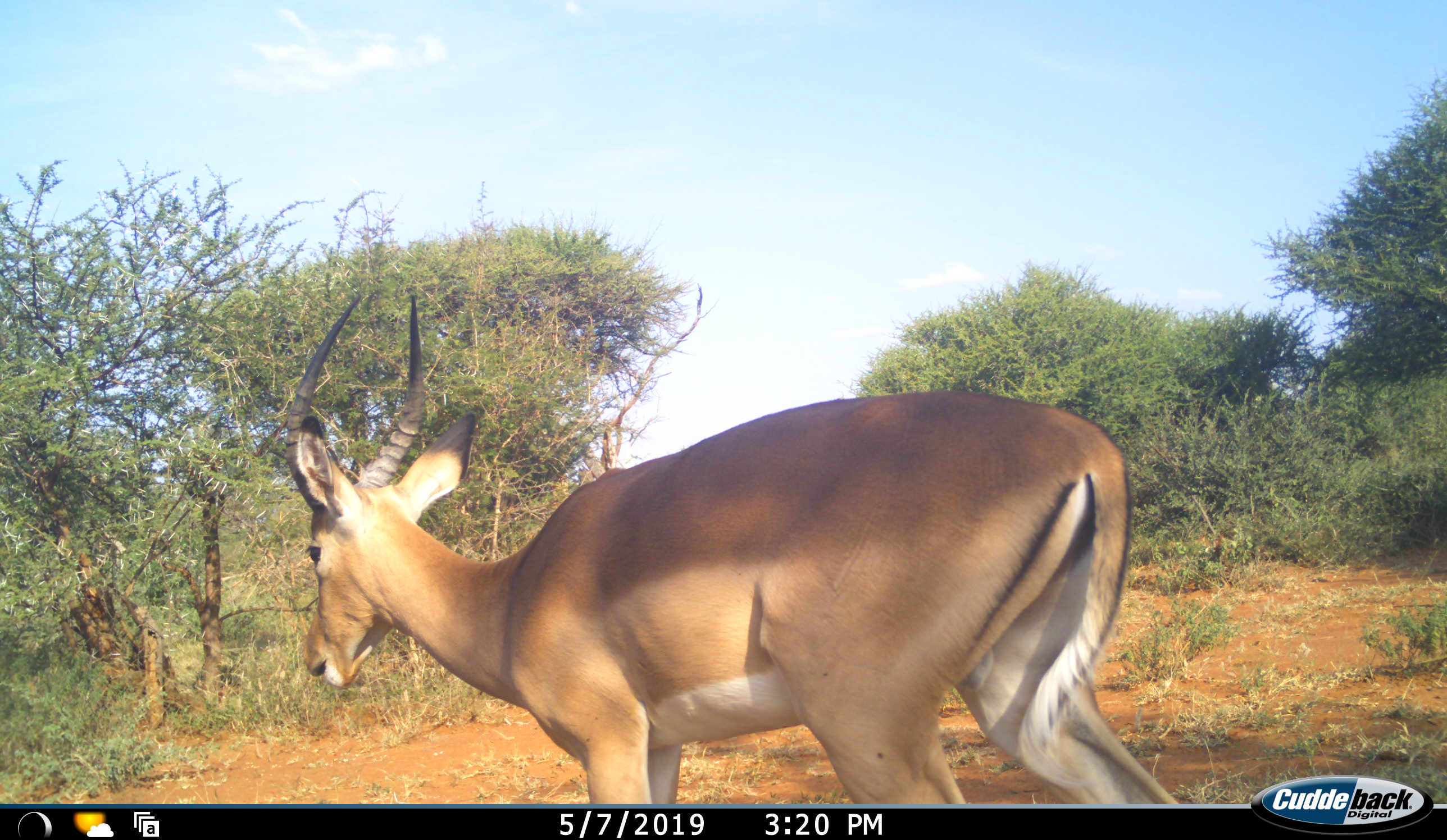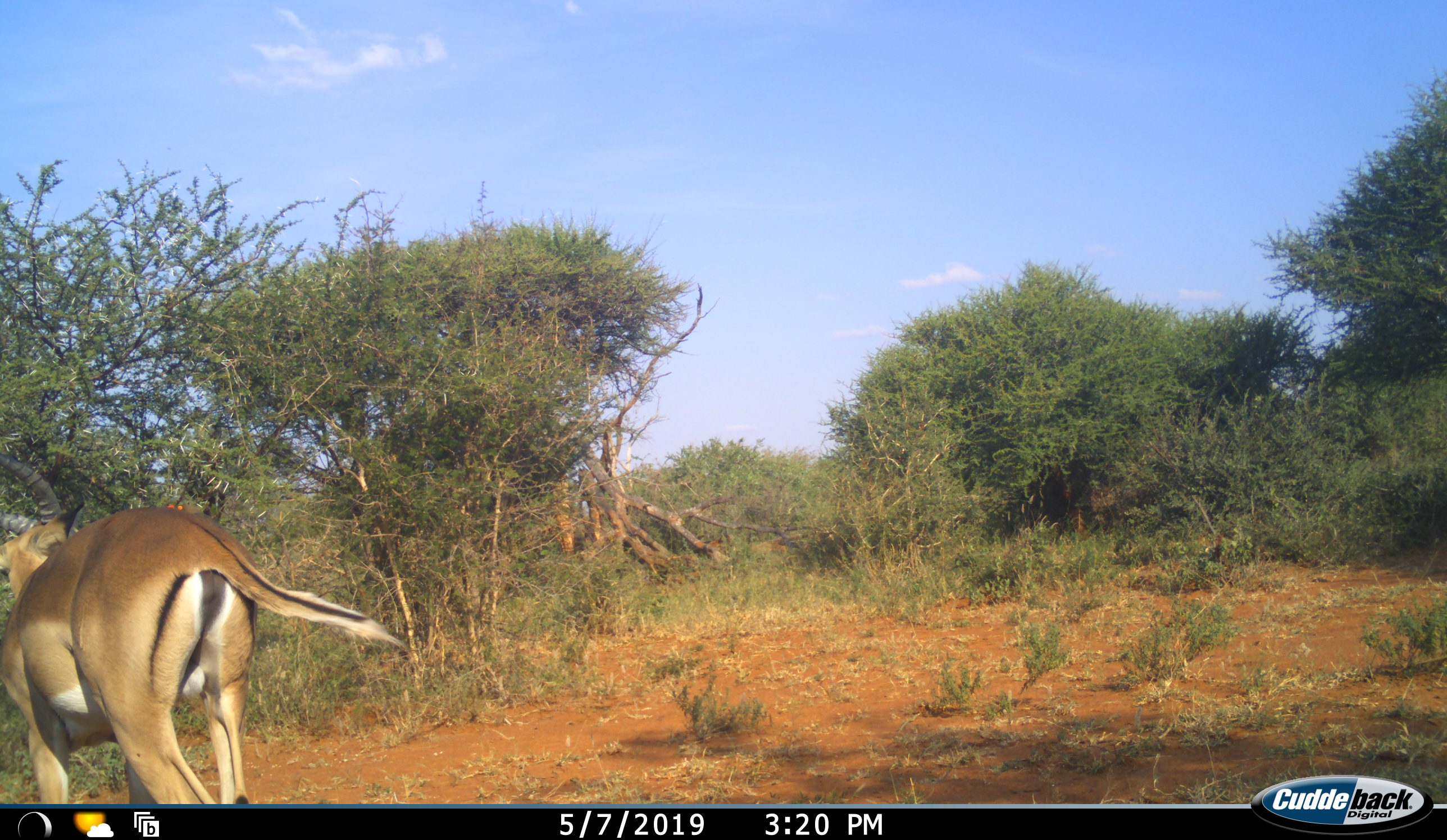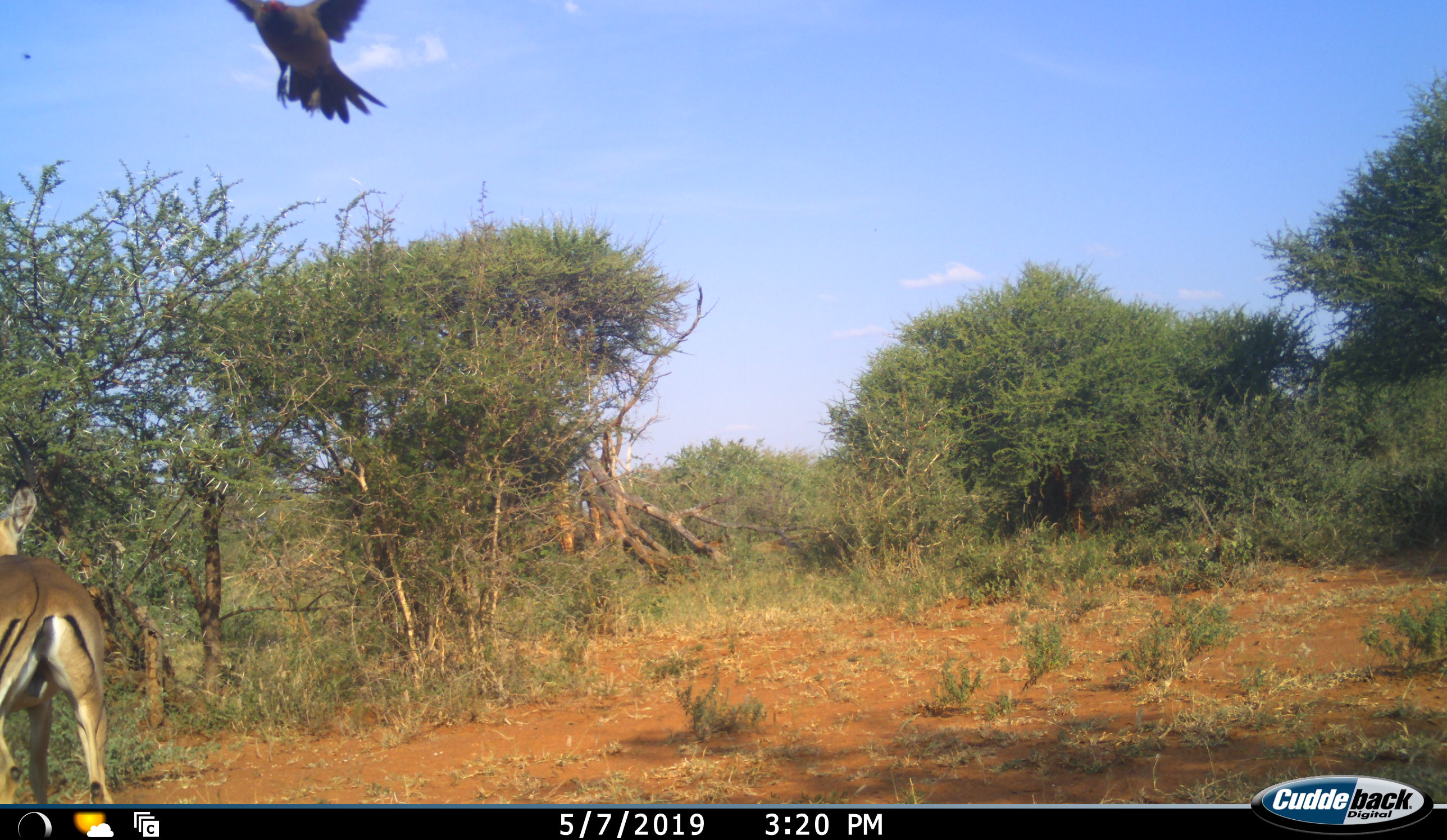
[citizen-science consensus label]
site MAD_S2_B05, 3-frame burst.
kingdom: Animalia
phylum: Chordata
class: Mammalia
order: Artiodactyla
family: Bovidae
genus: Aepyceros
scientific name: Aepyceros melampus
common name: impala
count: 1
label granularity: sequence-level